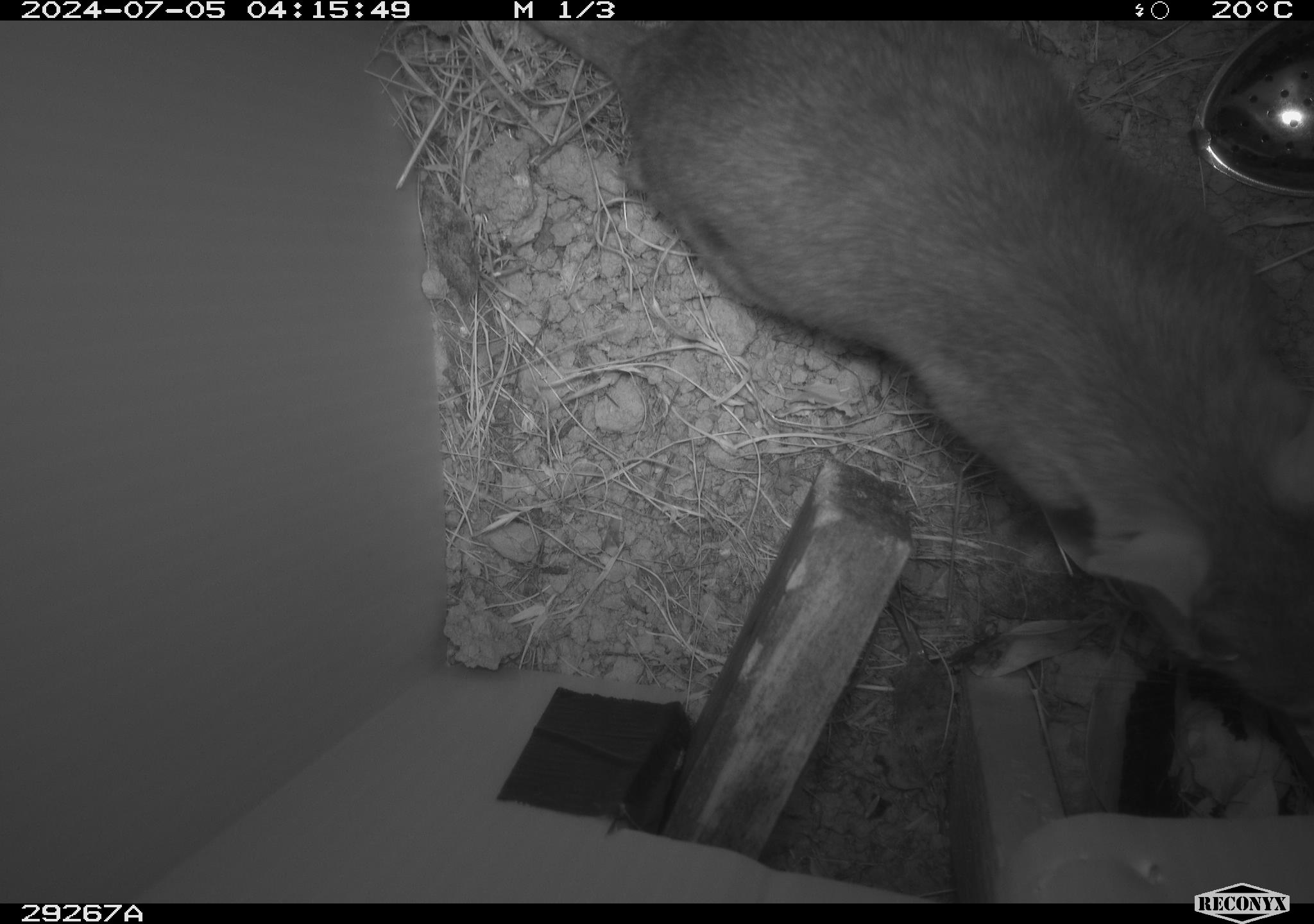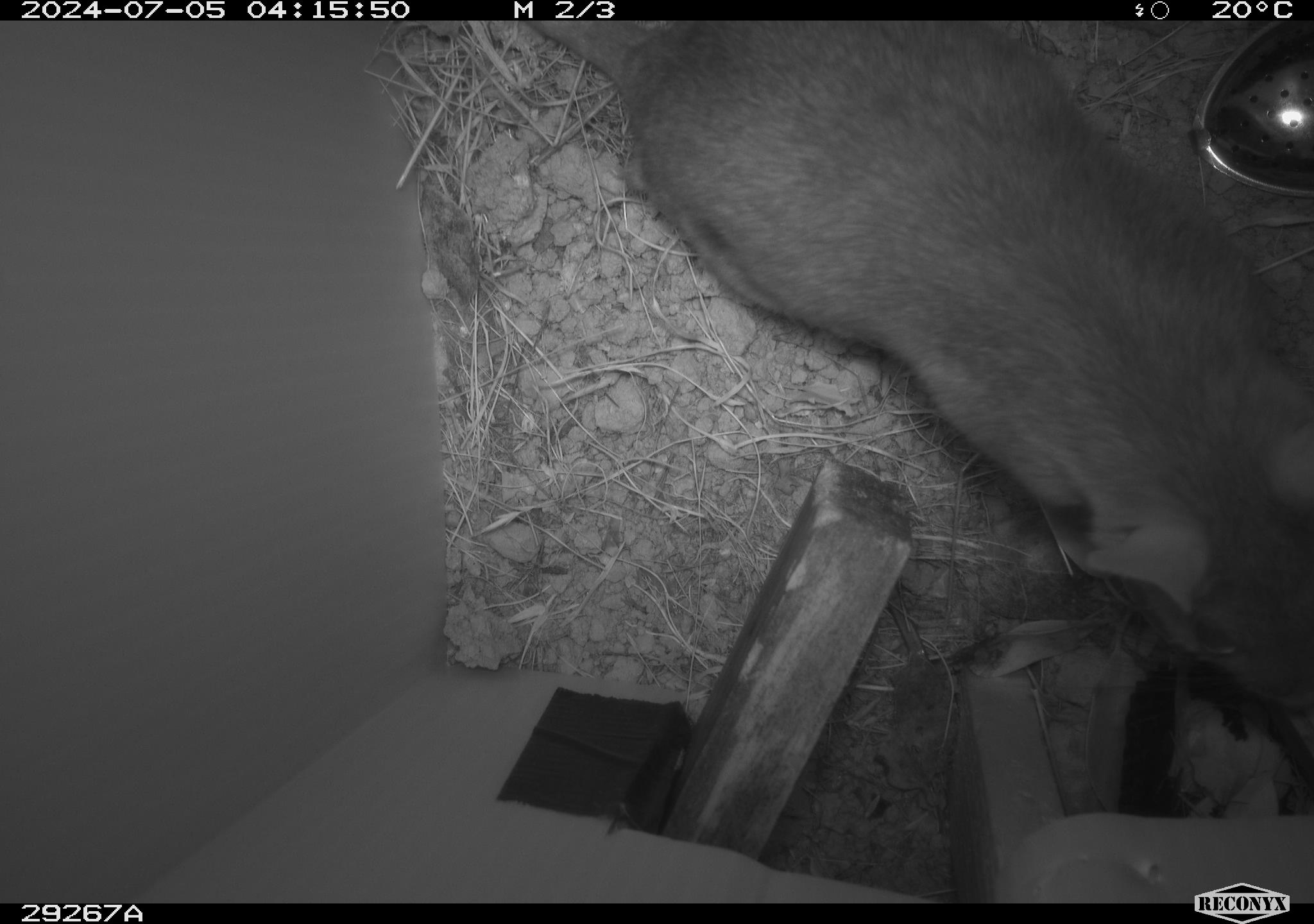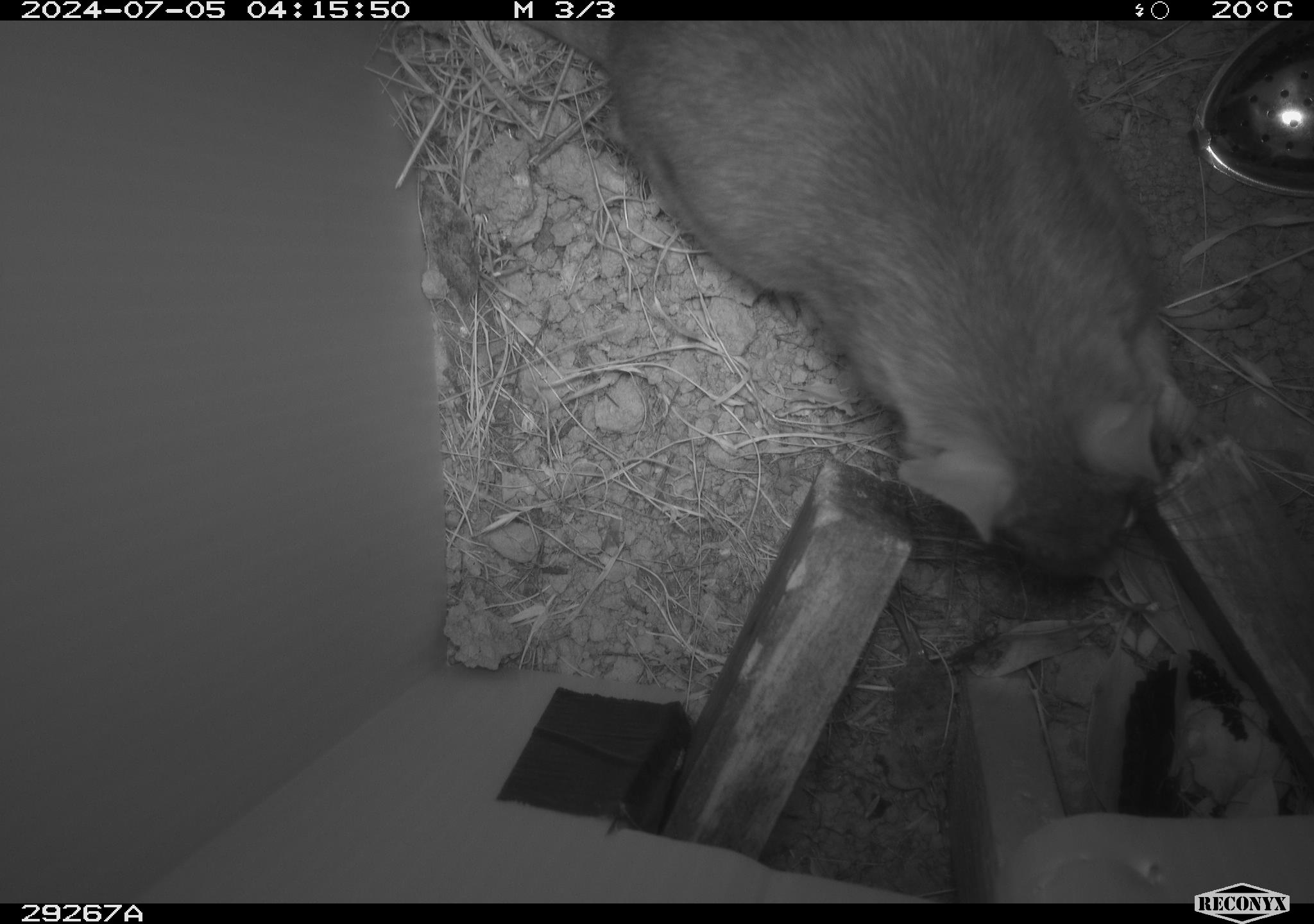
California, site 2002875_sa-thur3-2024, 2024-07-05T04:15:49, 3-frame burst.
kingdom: Animalia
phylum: Chordata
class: Mammalia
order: Rodentia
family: Cricetidae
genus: Neotoma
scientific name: Neotoma fuscipes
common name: dusky-footed woodrat